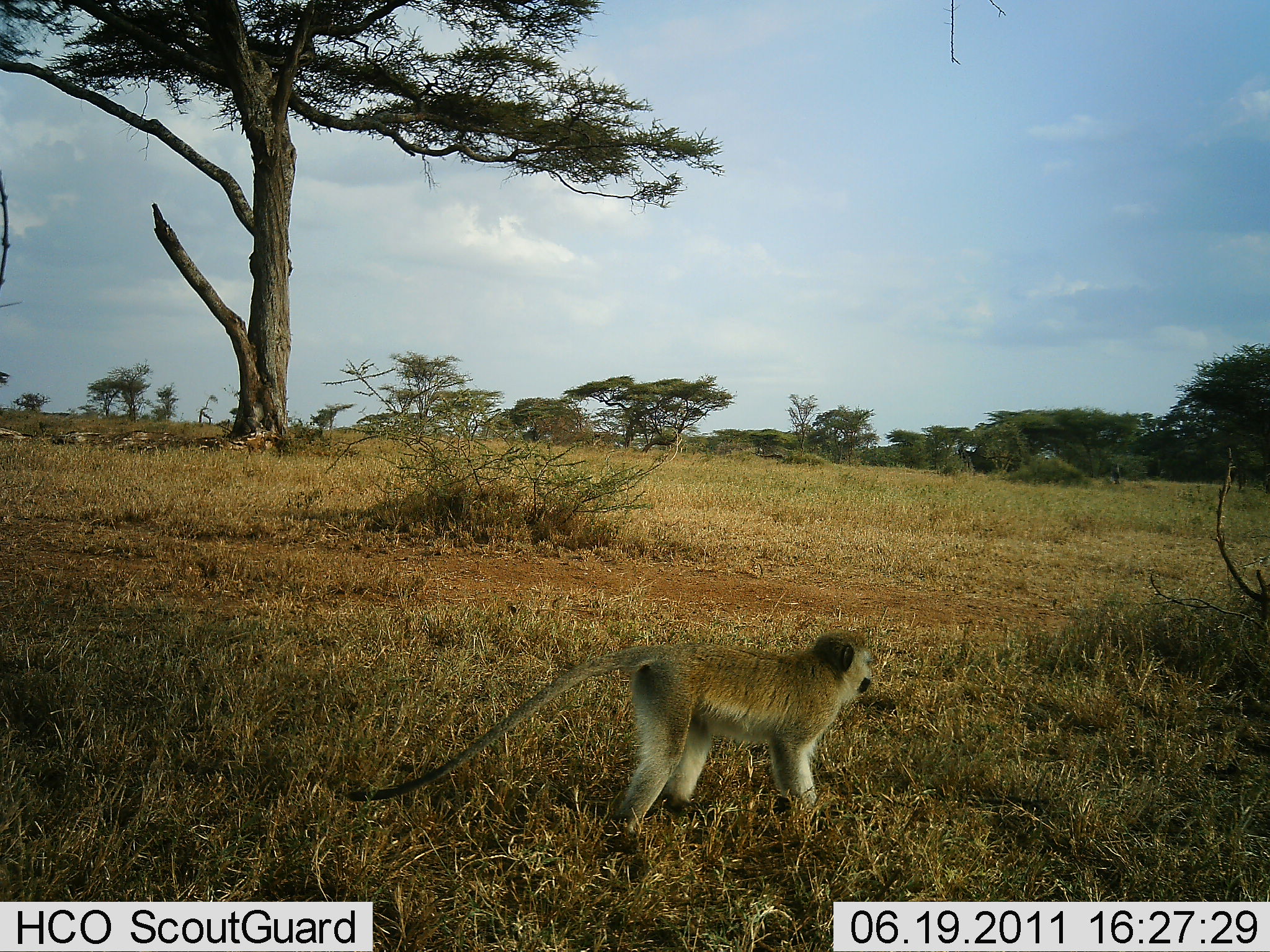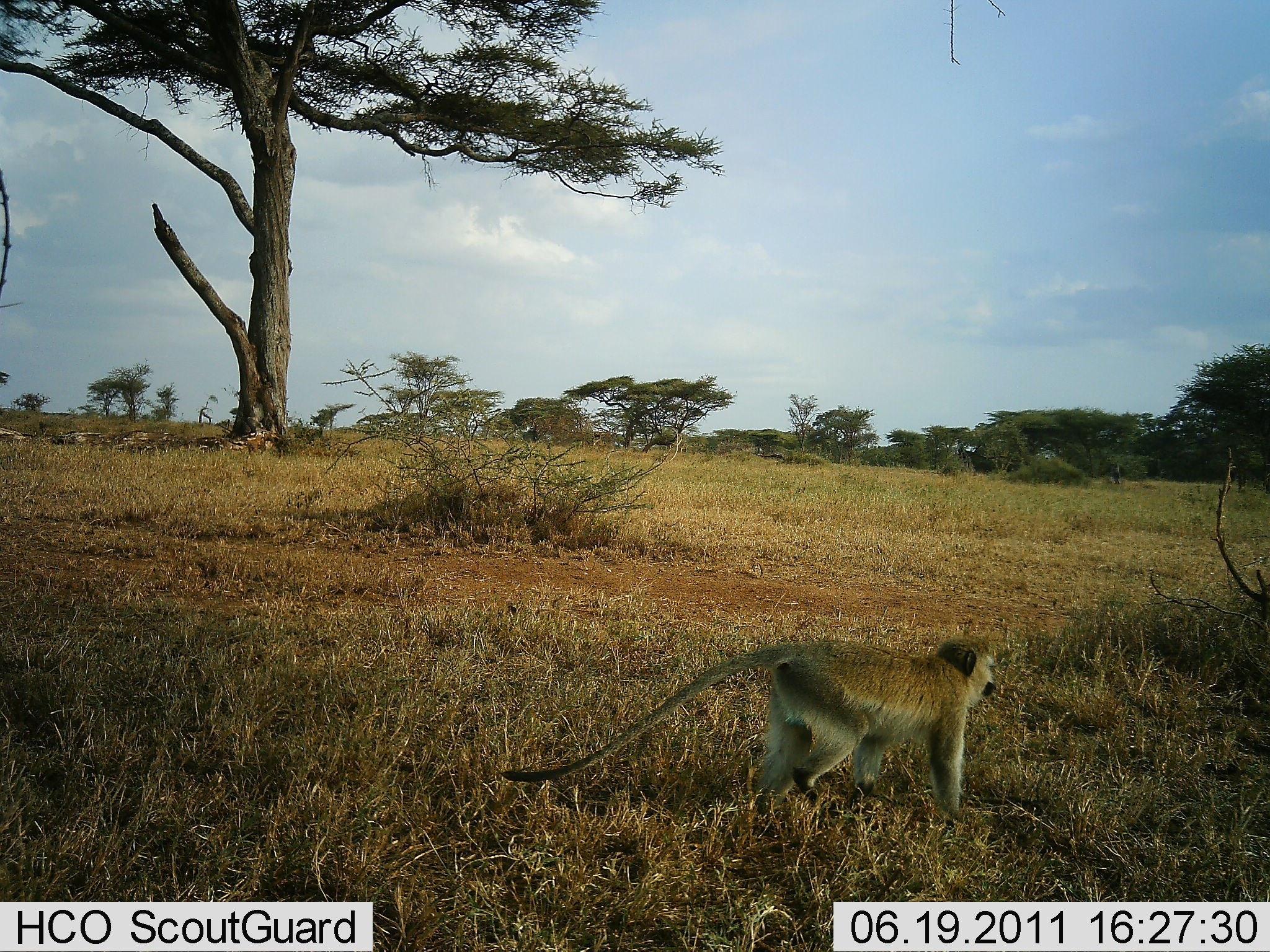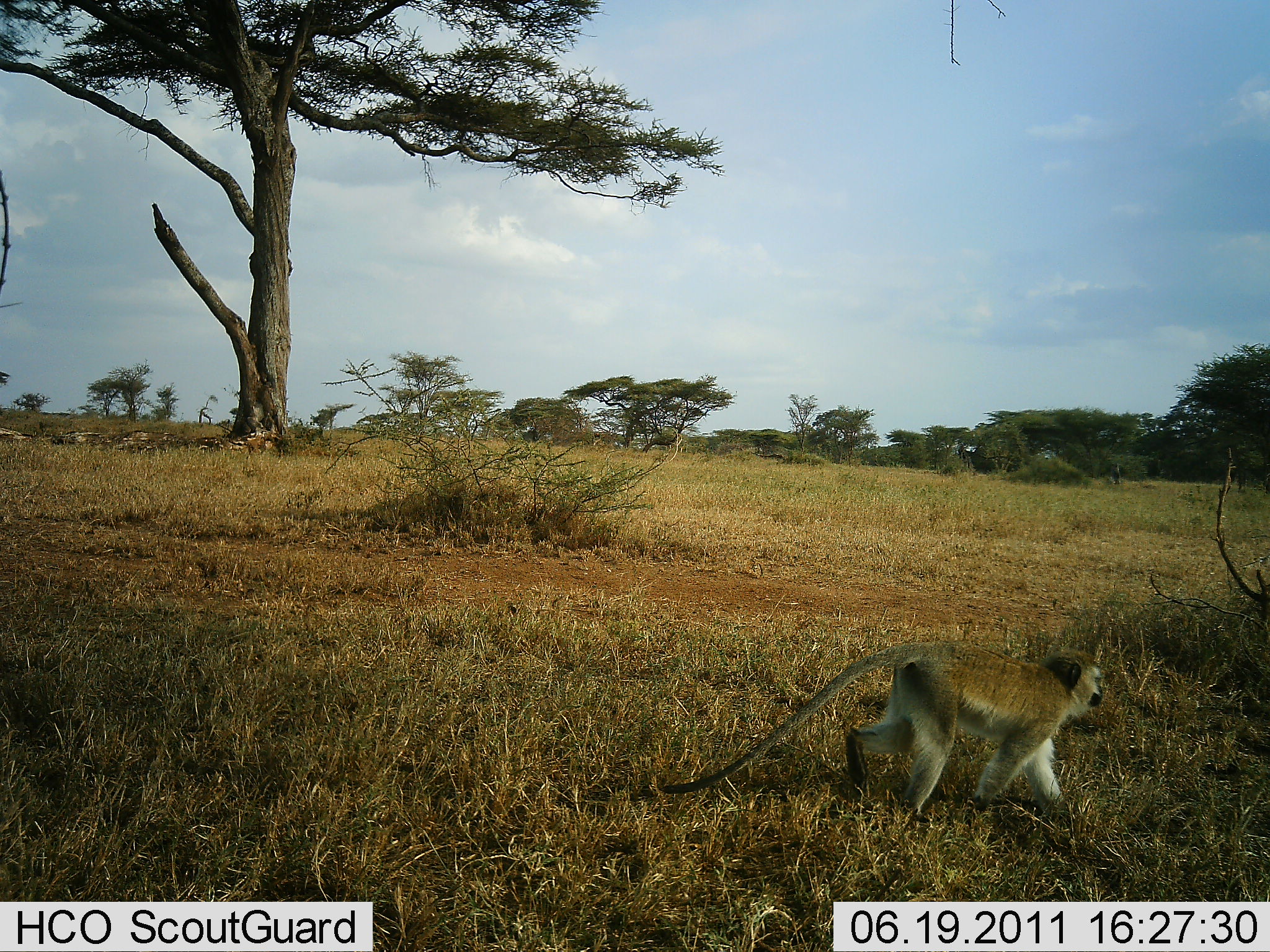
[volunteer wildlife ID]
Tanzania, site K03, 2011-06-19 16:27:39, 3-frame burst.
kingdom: Animalia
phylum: Chordata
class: Mammalia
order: Primates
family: Cercopithecidae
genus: Chlorocebus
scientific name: Chlorocebus pygerythrus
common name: vervet monkey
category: monkeyvervet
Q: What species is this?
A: Monkeyvervet (vervet monkey) (Chlorocebus pygerythrus).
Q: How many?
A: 1.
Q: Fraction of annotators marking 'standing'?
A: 9%.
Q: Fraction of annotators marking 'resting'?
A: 0%.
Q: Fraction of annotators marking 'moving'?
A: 82%.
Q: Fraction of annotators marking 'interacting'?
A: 9%.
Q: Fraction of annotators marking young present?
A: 0%.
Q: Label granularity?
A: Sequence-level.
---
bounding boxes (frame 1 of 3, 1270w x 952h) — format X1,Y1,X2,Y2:
animal: 345,629,872,854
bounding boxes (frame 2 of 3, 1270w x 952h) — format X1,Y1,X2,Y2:
animal: 614,631,1000,737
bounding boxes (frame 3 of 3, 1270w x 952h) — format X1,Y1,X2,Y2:
animal: 661,641,1104,823